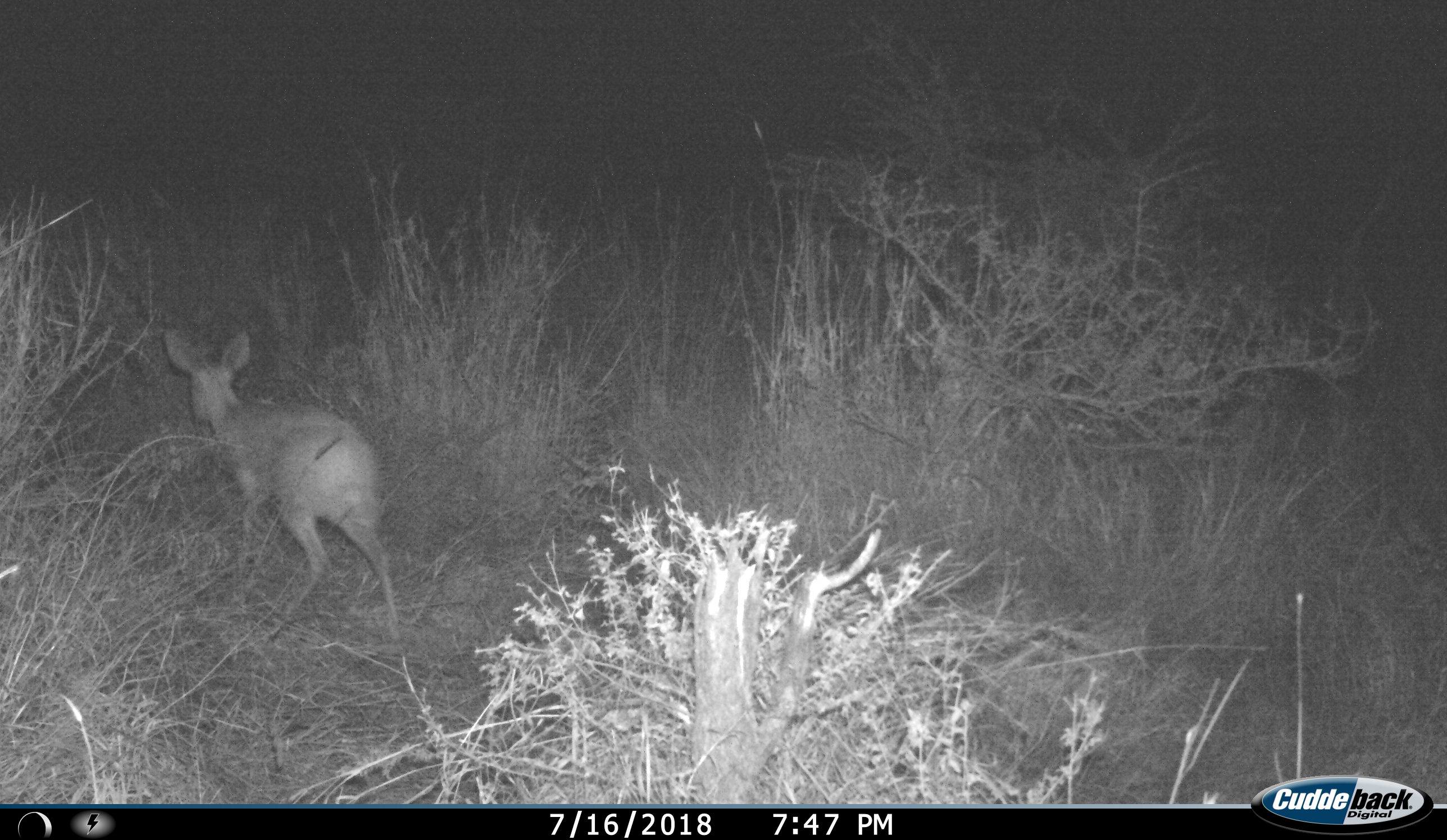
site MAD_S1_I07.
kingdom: Animalia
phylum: Chordata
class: Mammalia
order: Artiodactyla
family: Bovidae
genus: Raphicerus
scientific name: Raphicerus campestris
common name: steenbok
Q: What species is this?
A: Steenbok (Raphicerus campestris).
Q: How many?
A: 1.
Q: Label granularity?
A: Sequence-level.